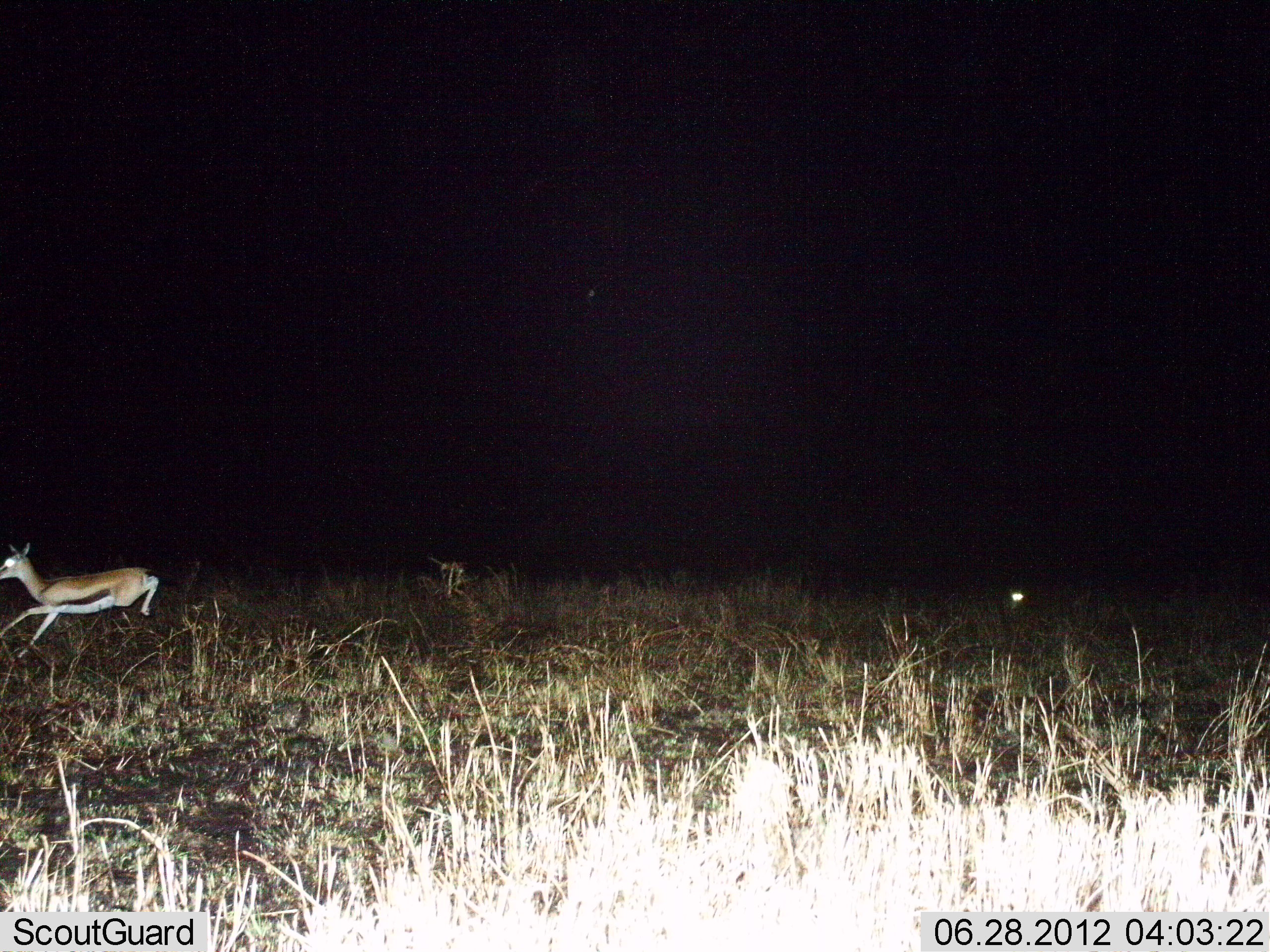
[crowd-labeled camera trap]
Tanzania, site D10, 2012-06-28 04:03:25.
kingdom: Animalia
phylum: Chordata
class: Mammalia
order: Artiodactyla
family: Bovidae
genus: Eudorcas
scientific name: Eudorcas thomsonii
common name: thomson's gazelle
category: gazellethomsons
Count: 1.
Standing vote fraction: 0%.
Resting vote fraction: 0%.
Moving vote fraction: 100%.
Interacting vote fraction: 0%.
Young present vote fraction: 0%.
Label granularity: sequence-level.